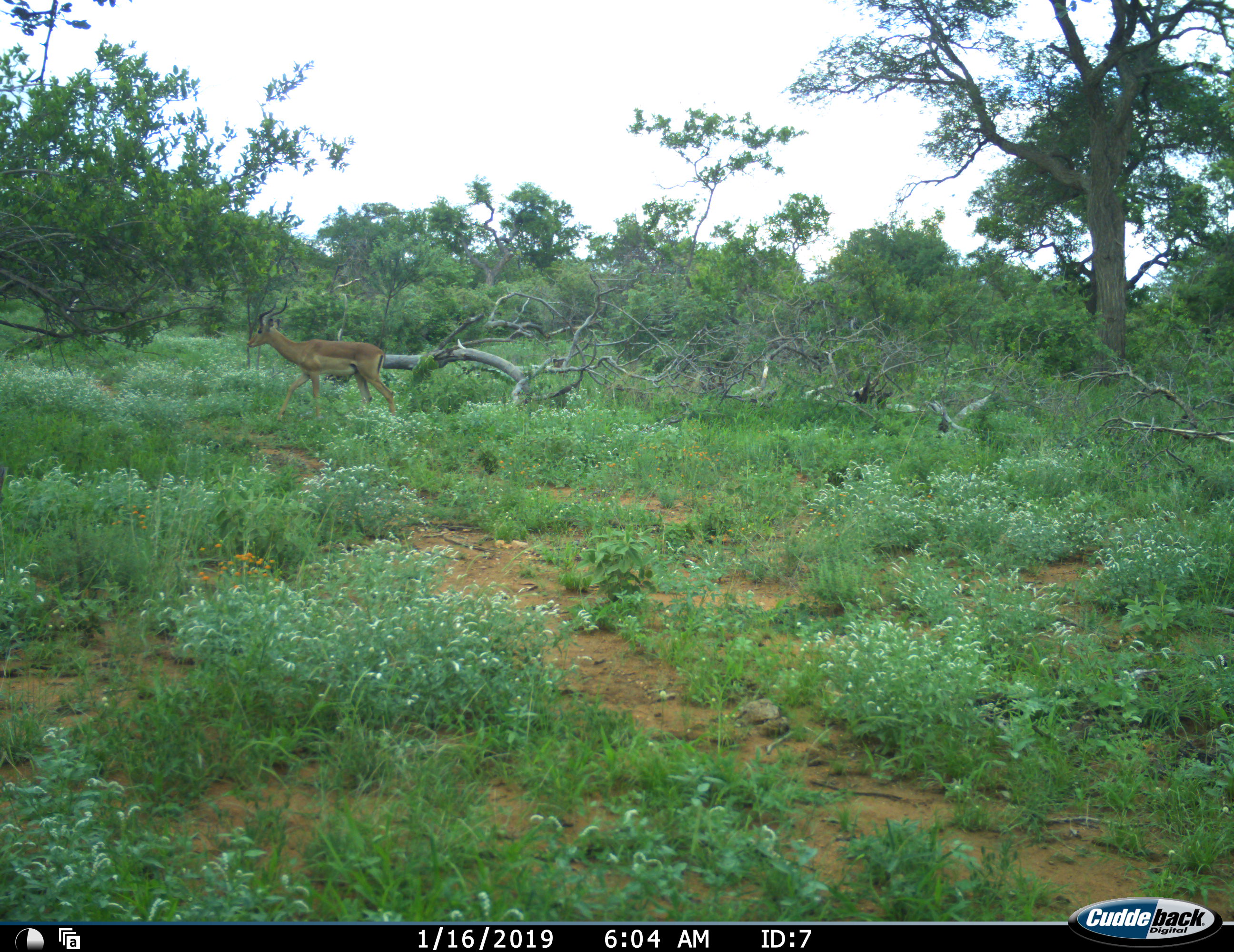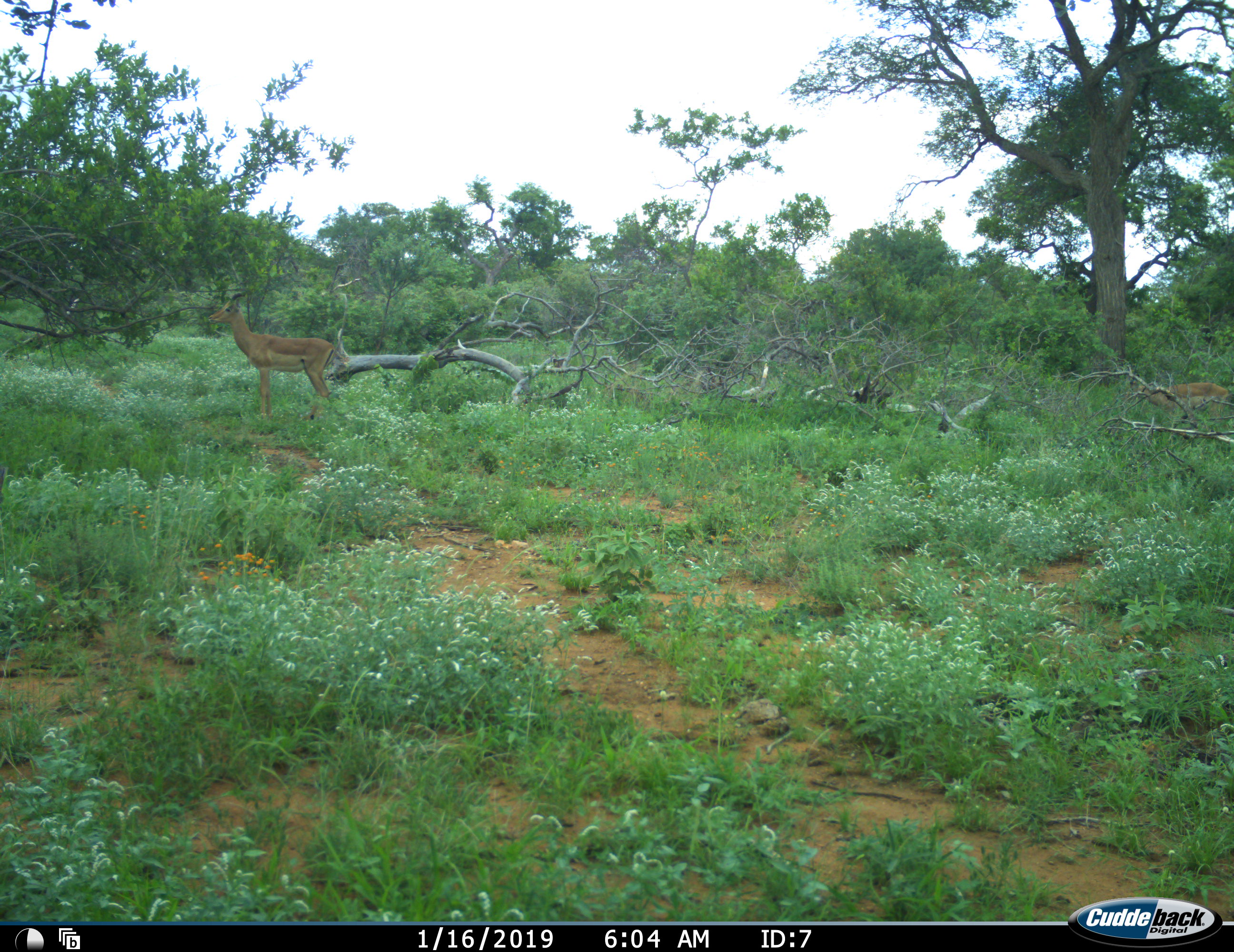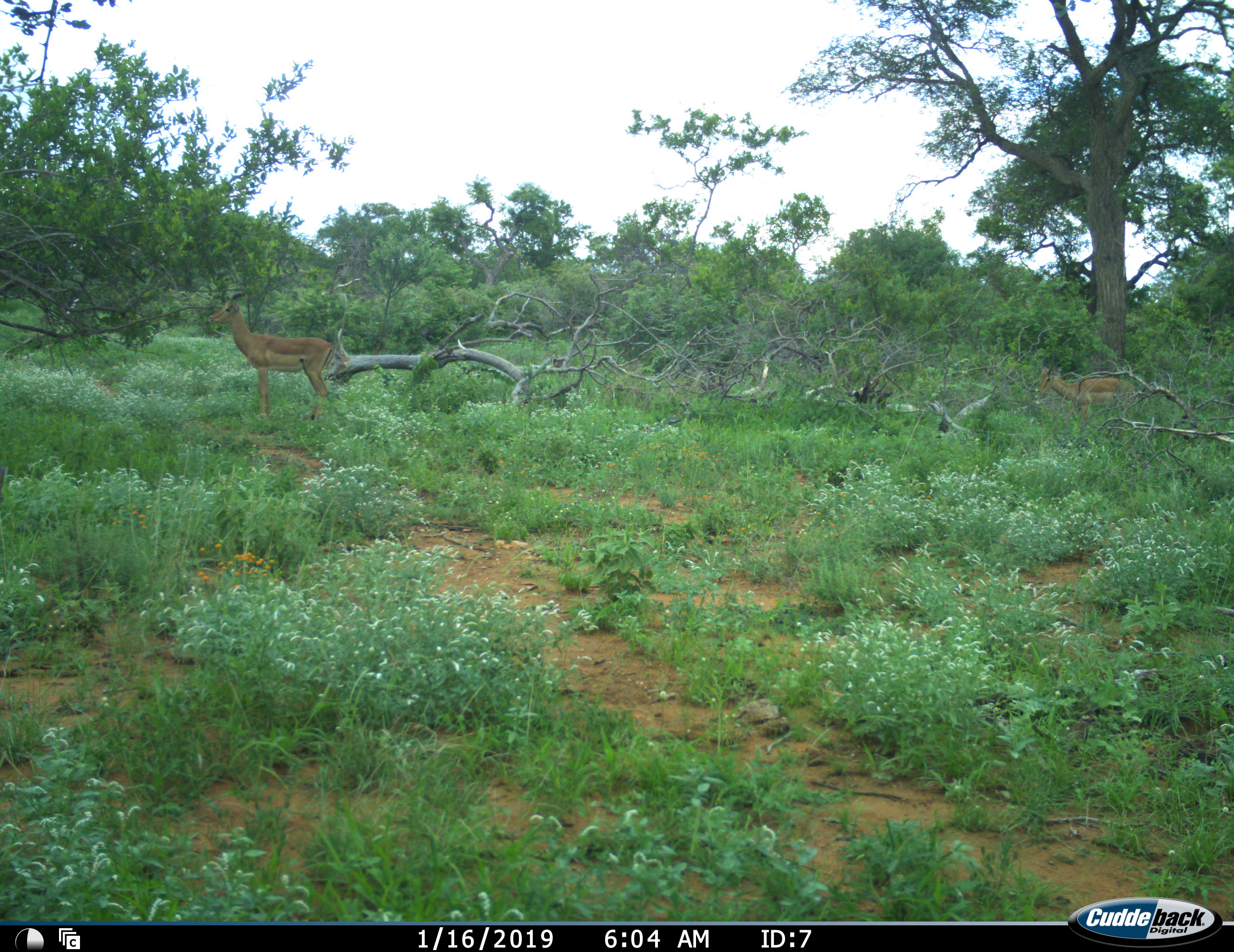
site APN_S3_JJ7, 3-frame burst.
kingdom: Animalia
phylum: Chordata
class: Mammalia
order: Artiodactyla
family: Bovidae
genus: Aepyceros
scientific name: Aepyceros melampus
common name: impala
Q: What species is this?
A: Impala (Aepyceros melampus).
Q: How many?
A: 2.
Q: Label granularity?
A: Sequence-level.